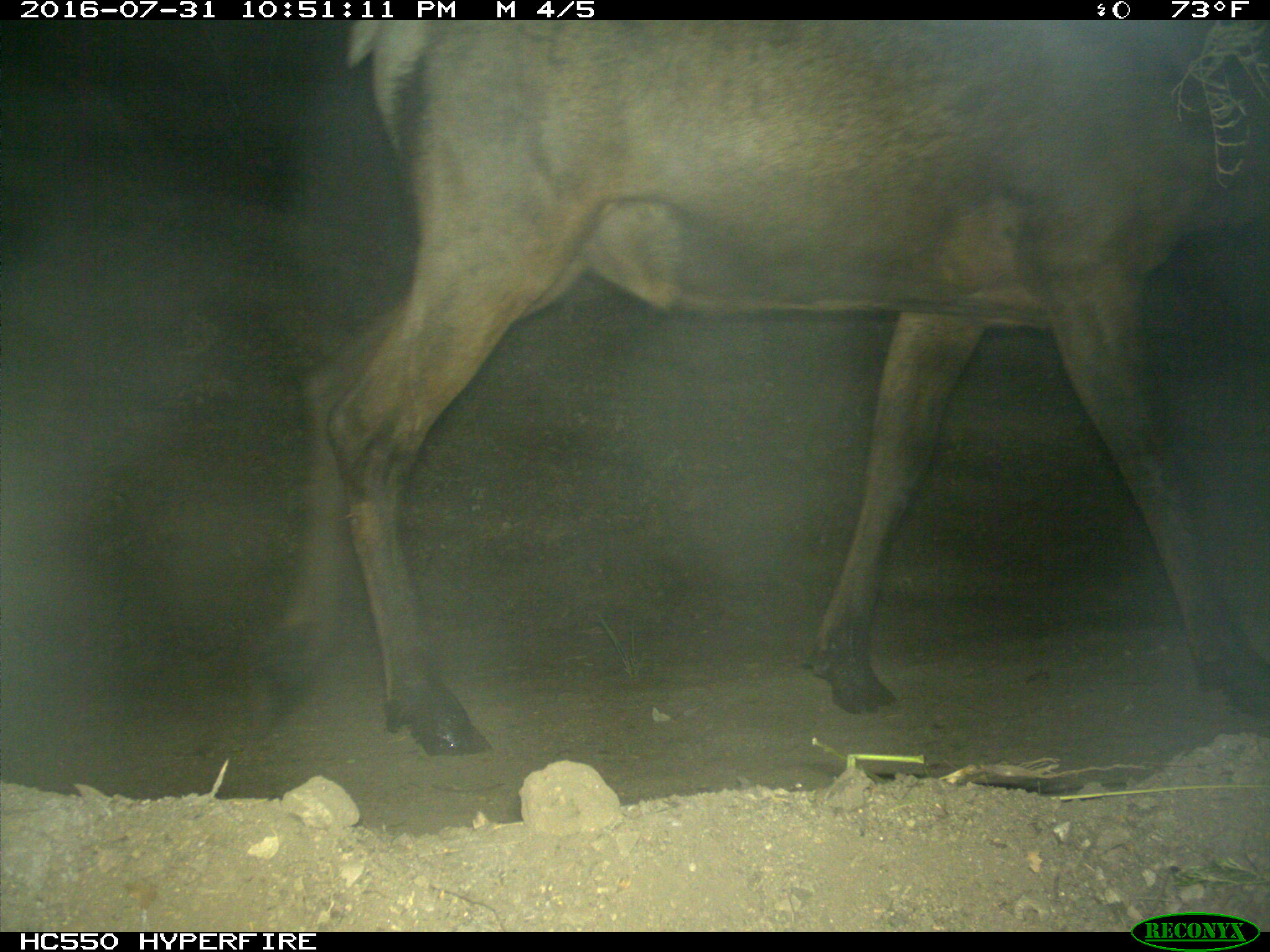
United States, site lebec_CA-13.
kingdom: Animalia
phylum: Chordata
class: Mammalia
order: Artiodactyla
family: Cervidae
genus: Cervus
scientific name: Cervus canadensis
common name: elk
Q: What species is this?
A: Cervus canadensis (elk).